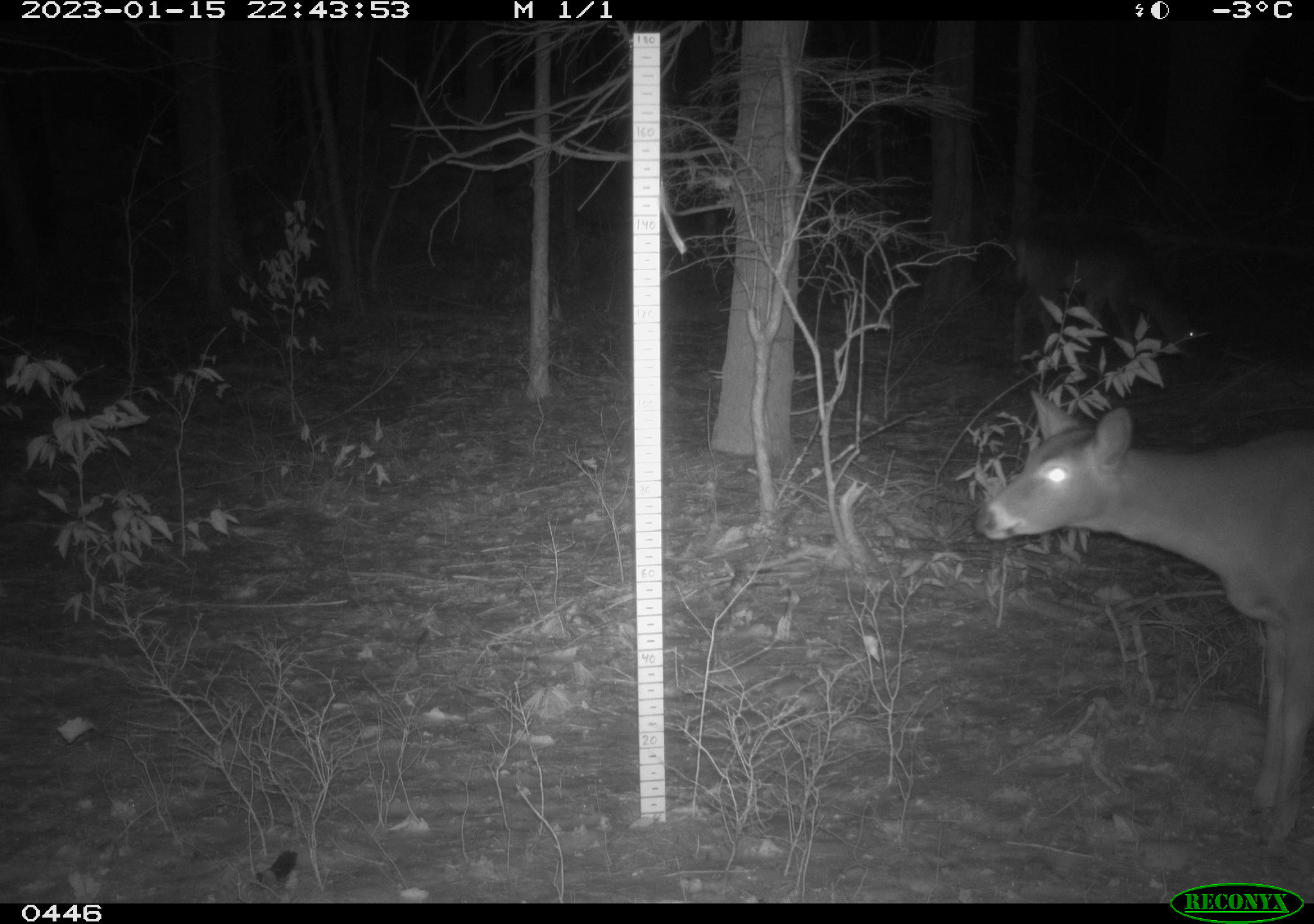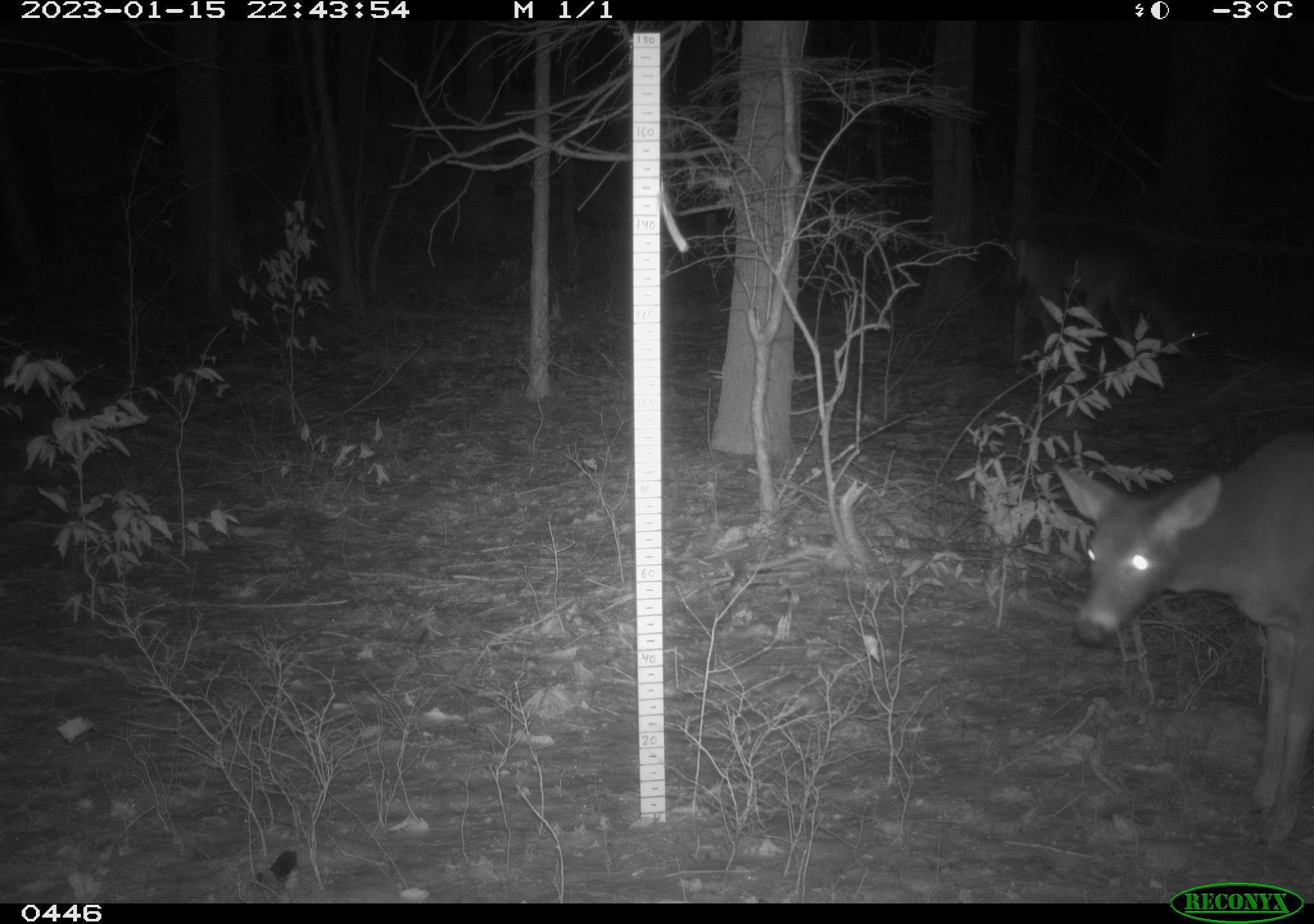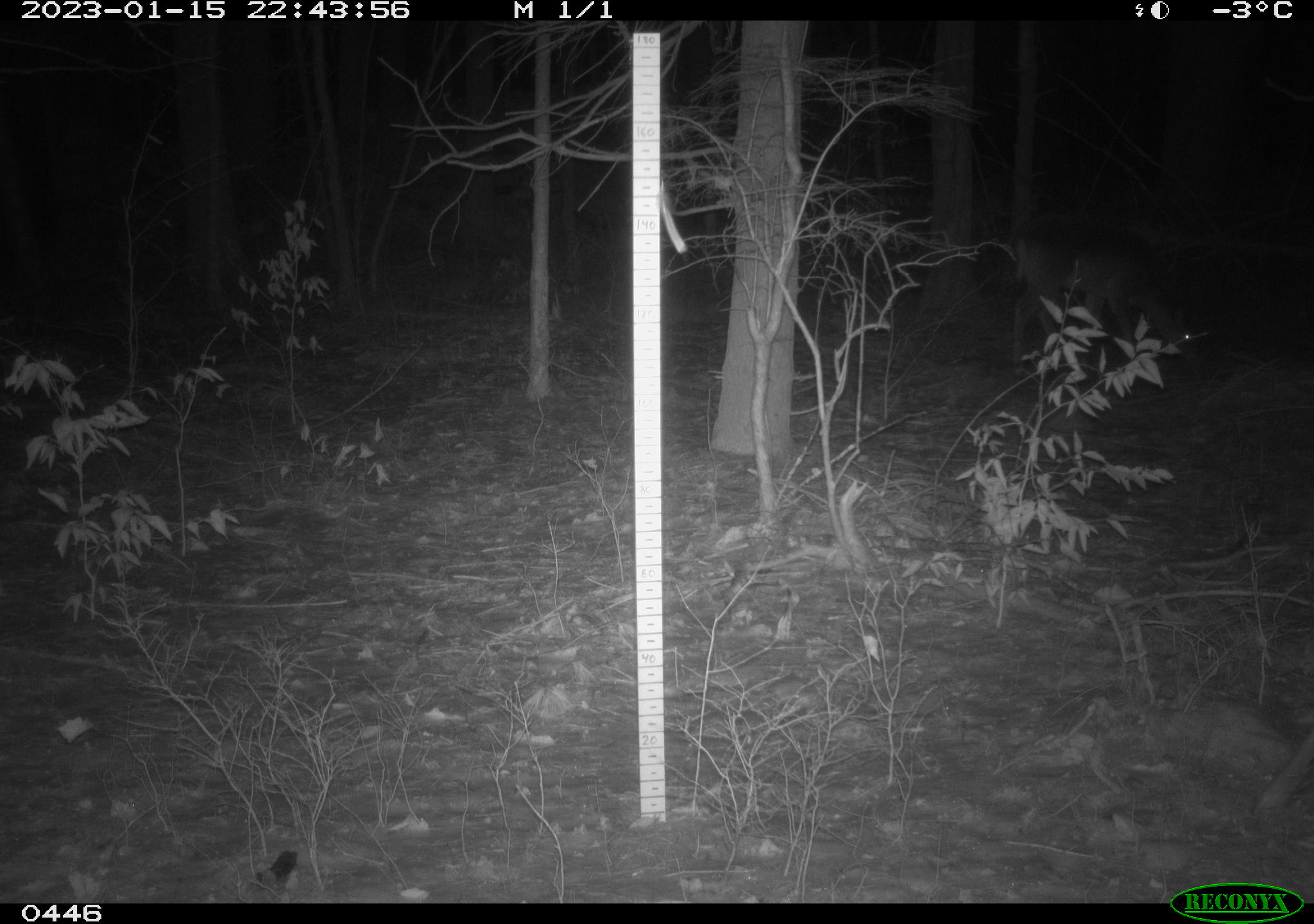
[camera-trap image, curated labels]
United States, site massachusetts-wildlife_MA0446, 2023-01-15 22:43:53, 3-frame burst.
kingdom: Animalia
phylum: Chordata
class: Mammalia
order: Artiodactyla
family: Cervidae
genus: Odocoileus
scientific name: Odocoileus virginianus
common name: white-tailed deer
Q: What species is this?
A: White-tailed deer (Odocoileus virginianus).